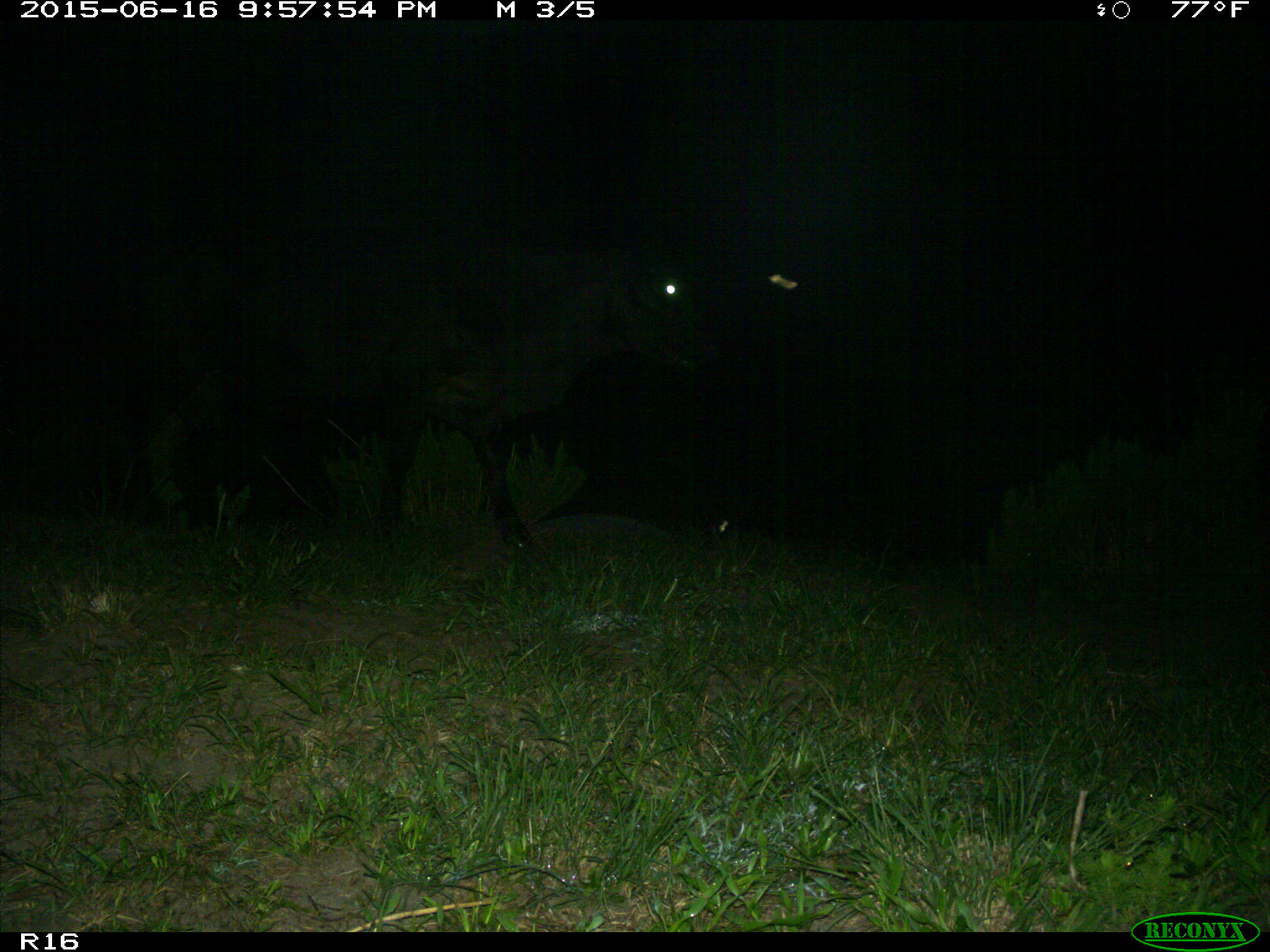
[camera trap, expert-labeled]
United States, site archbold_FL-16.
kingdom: Animalia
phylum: Chordata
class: Mammalia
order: Artiodactyla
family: Bovidae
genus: Bos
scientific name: Bos taurus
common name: domestic cow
Bos taurus (domestic cow).